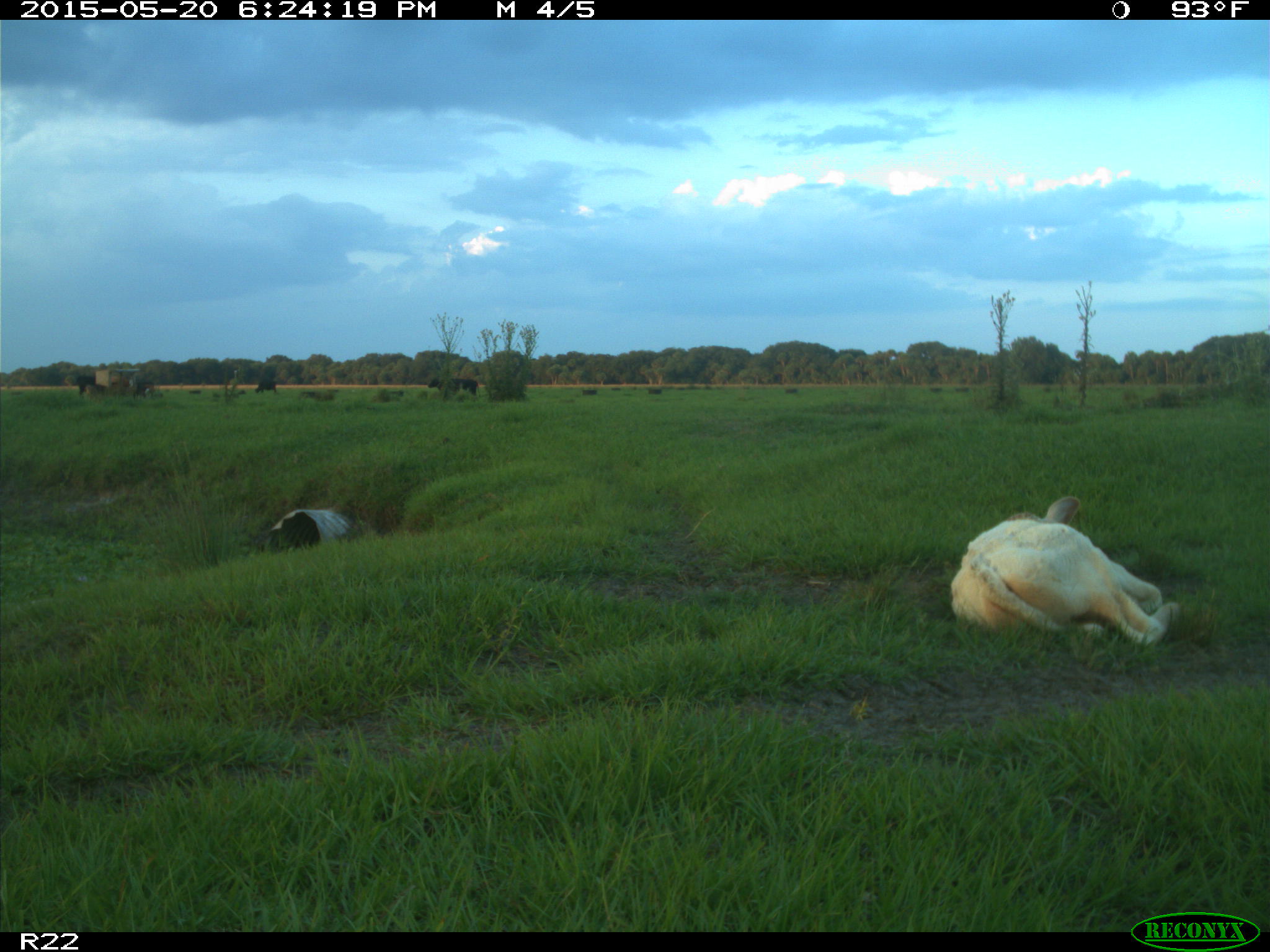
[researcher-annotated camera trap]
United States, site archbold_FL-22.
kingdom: Animalia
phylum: Chordata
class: Mammalia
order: Artiodactyla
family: Bovidae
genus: Bos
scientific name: Bos taurus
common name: domestic cow